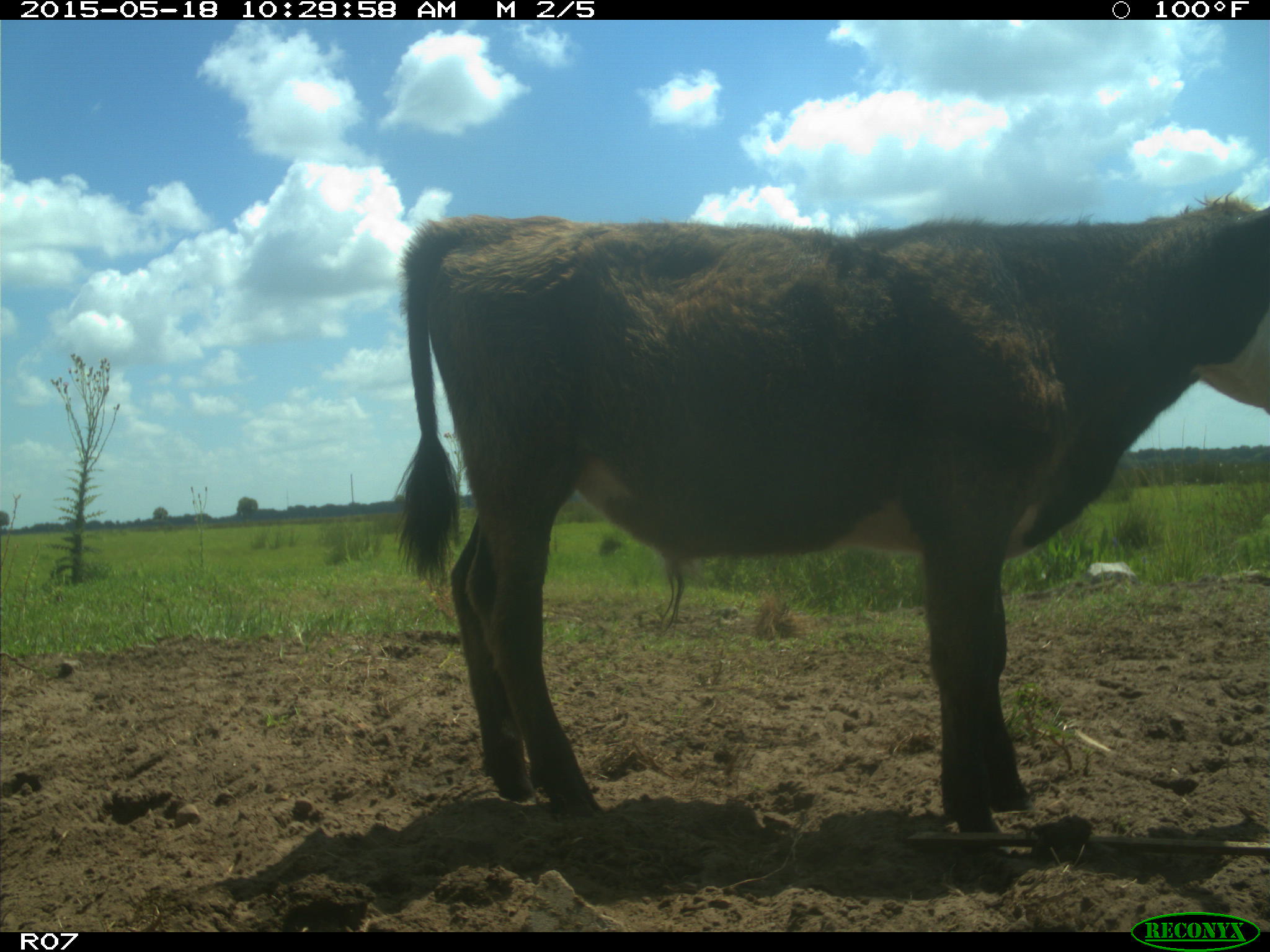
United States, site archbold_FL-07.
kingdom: Animalia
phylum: Chordata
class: Mammalia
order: Artiodactyla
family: Bovidae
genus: Bos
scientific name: Bos taurus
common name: domestic cow